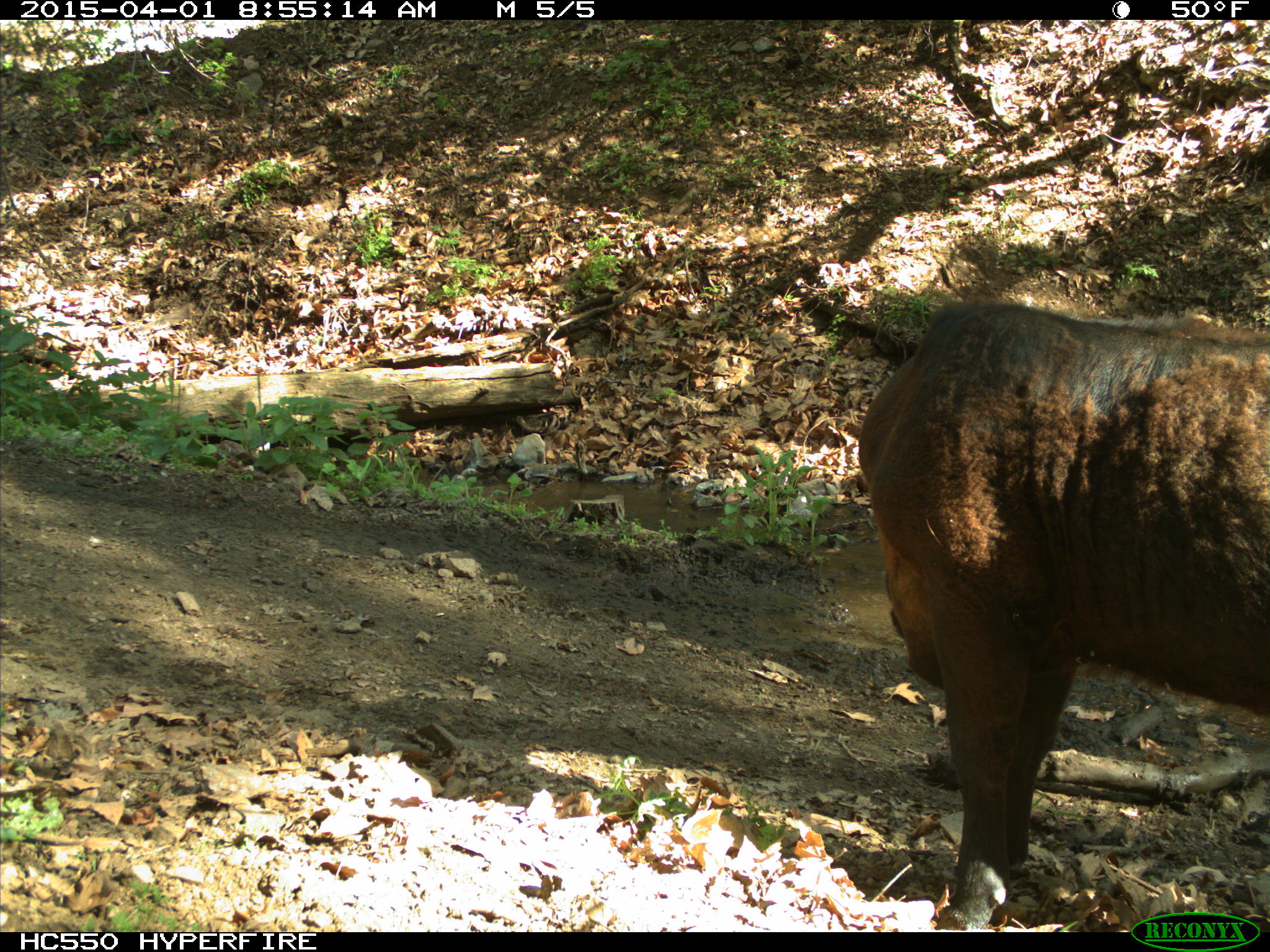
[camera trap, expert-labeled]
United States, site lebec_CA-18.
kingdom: Animalia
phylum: Chordata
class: Mammalia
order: Artiodactyla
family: Bovidae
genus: Bos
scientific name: Bos taurus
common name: domestic cow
Bos taurus (domestic cow).